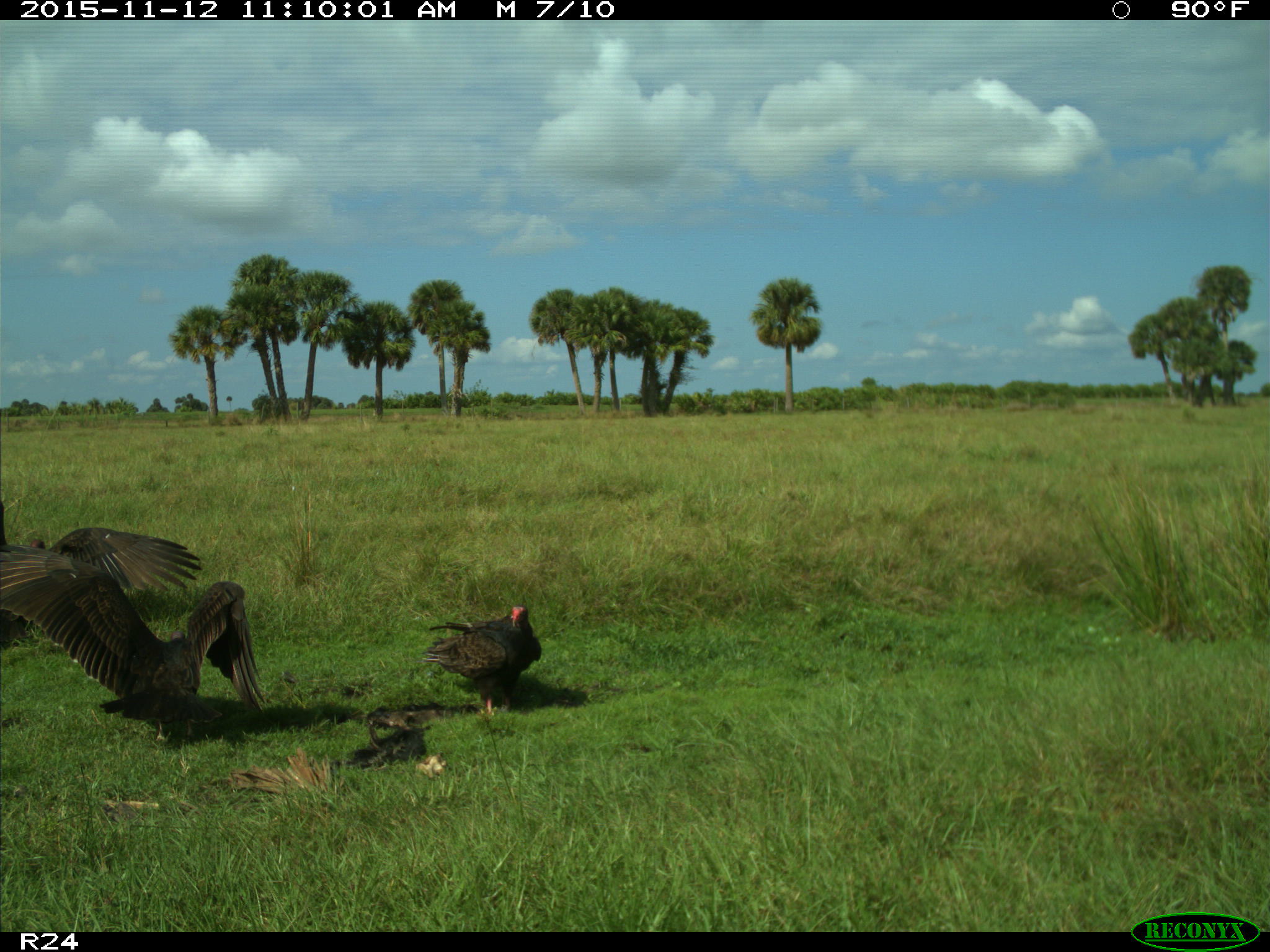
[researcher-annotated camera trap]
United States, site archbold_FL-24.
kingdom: Animalia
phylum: Chordata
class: Aves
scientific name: Aves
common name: birds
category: unidentified bird